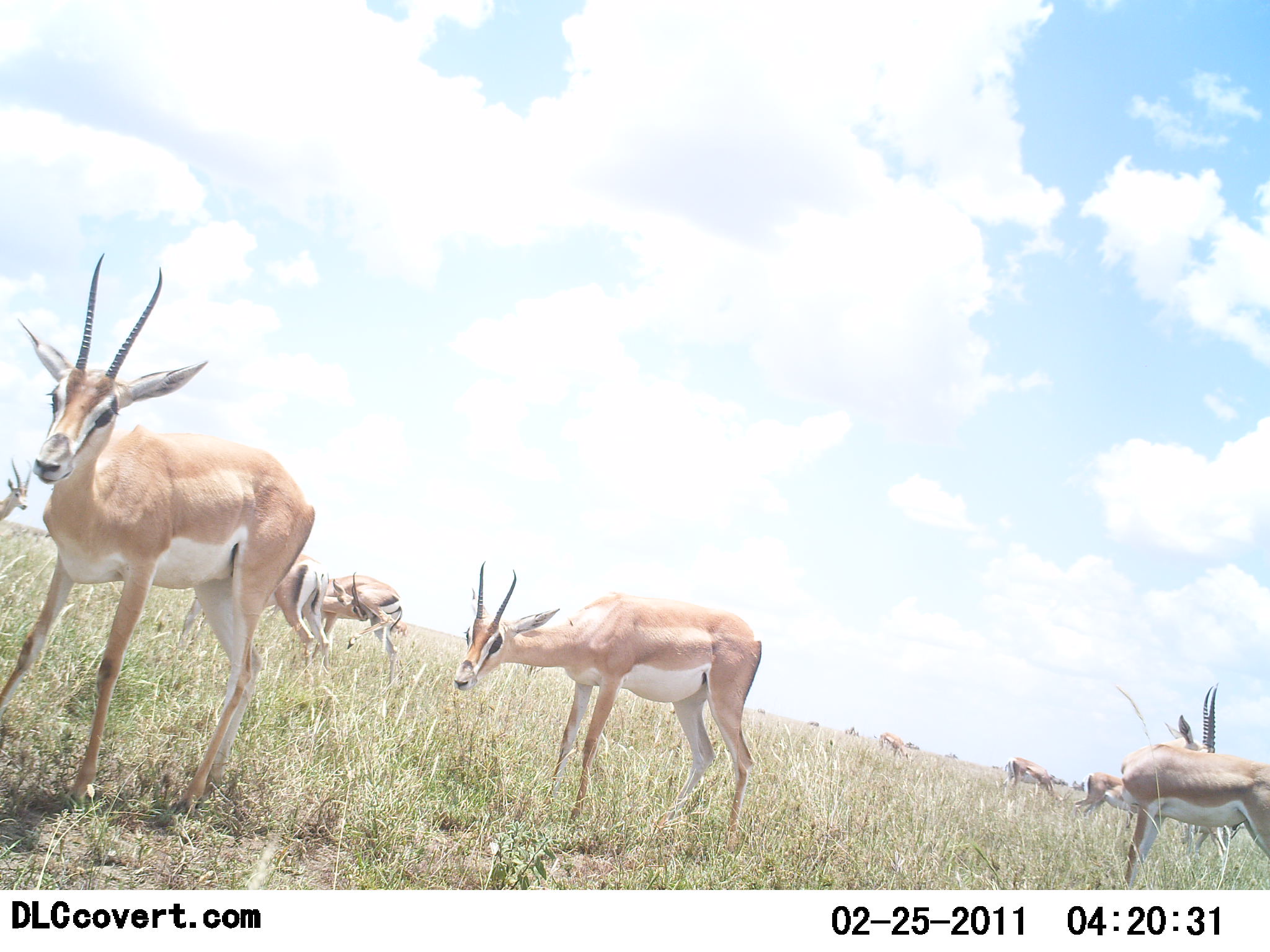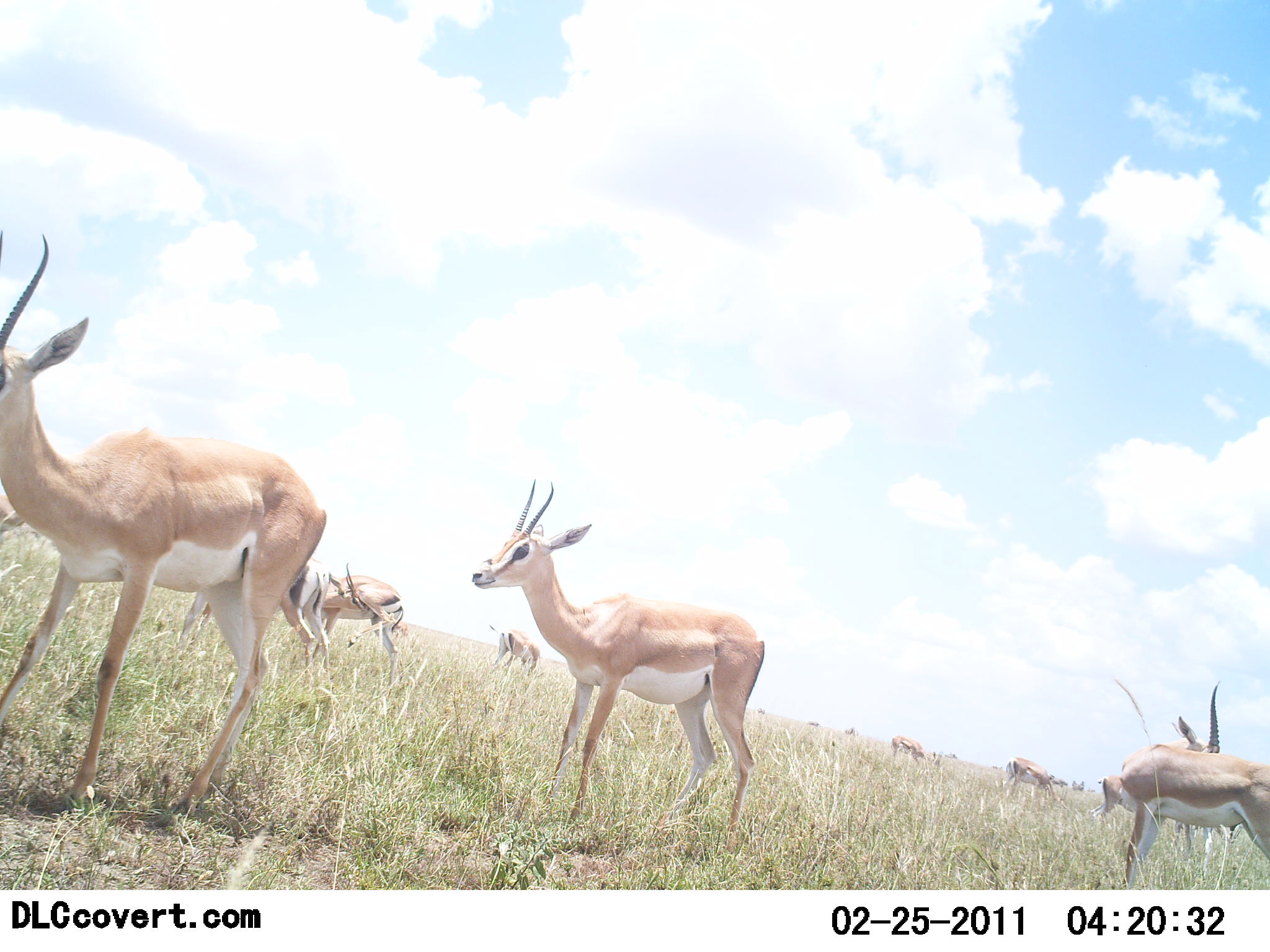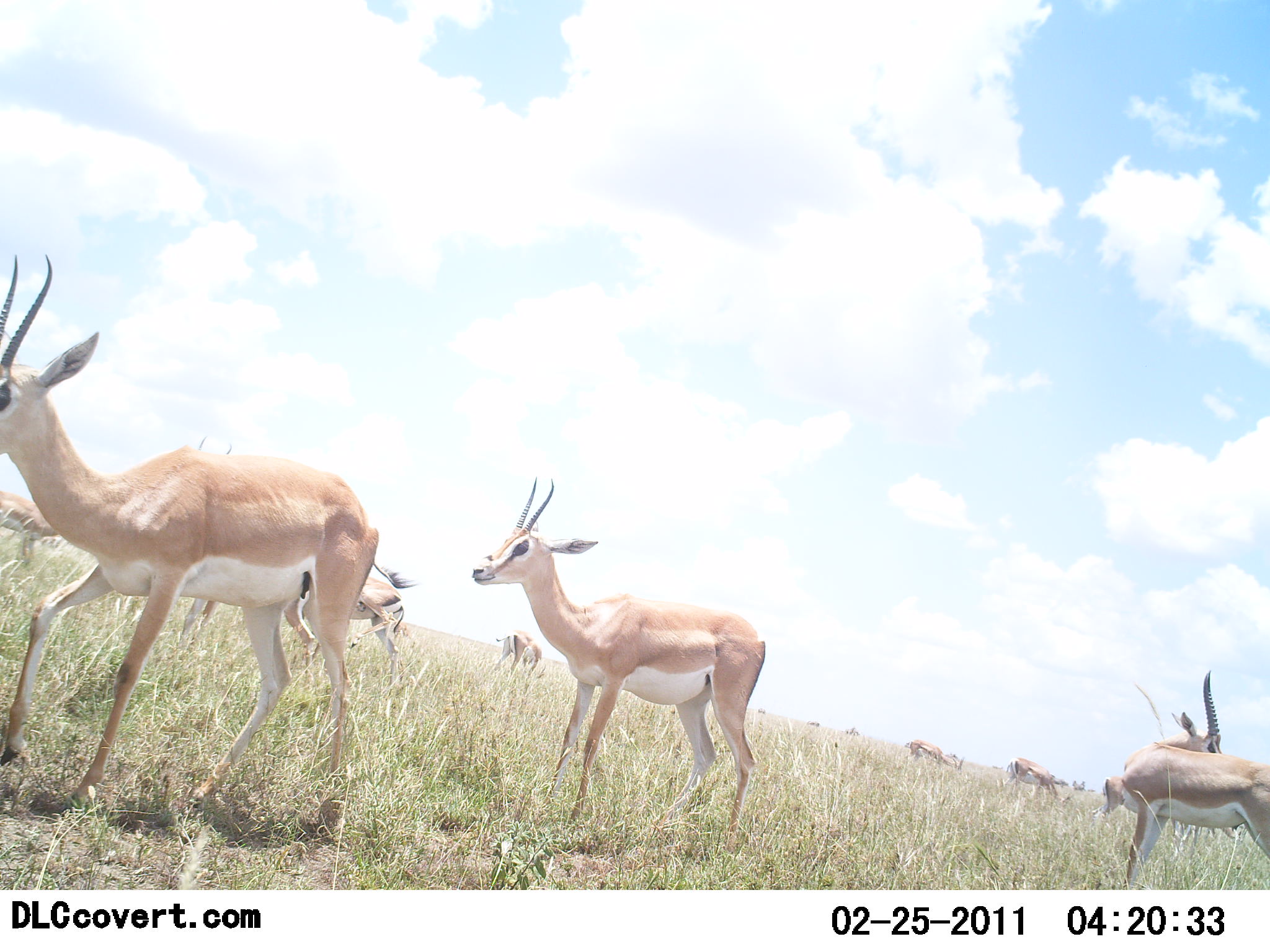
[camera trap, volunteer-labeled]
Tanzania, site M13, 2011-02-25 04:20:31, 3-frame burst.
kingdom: Animalia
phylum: Chordata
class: Mammalia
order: Artiodactyla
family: Bovidae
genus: Nanger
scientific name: Nanger granti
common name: grant's gazelle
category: gazellegrants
Gazellegrants (grant's gazelle) (Nanger granti), count 10. Behavior (volunteer vote fractions): standing 71%, resting 0%, moving 57%, interacting 0%. Young present (vote fraction): 0%. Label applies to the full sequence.